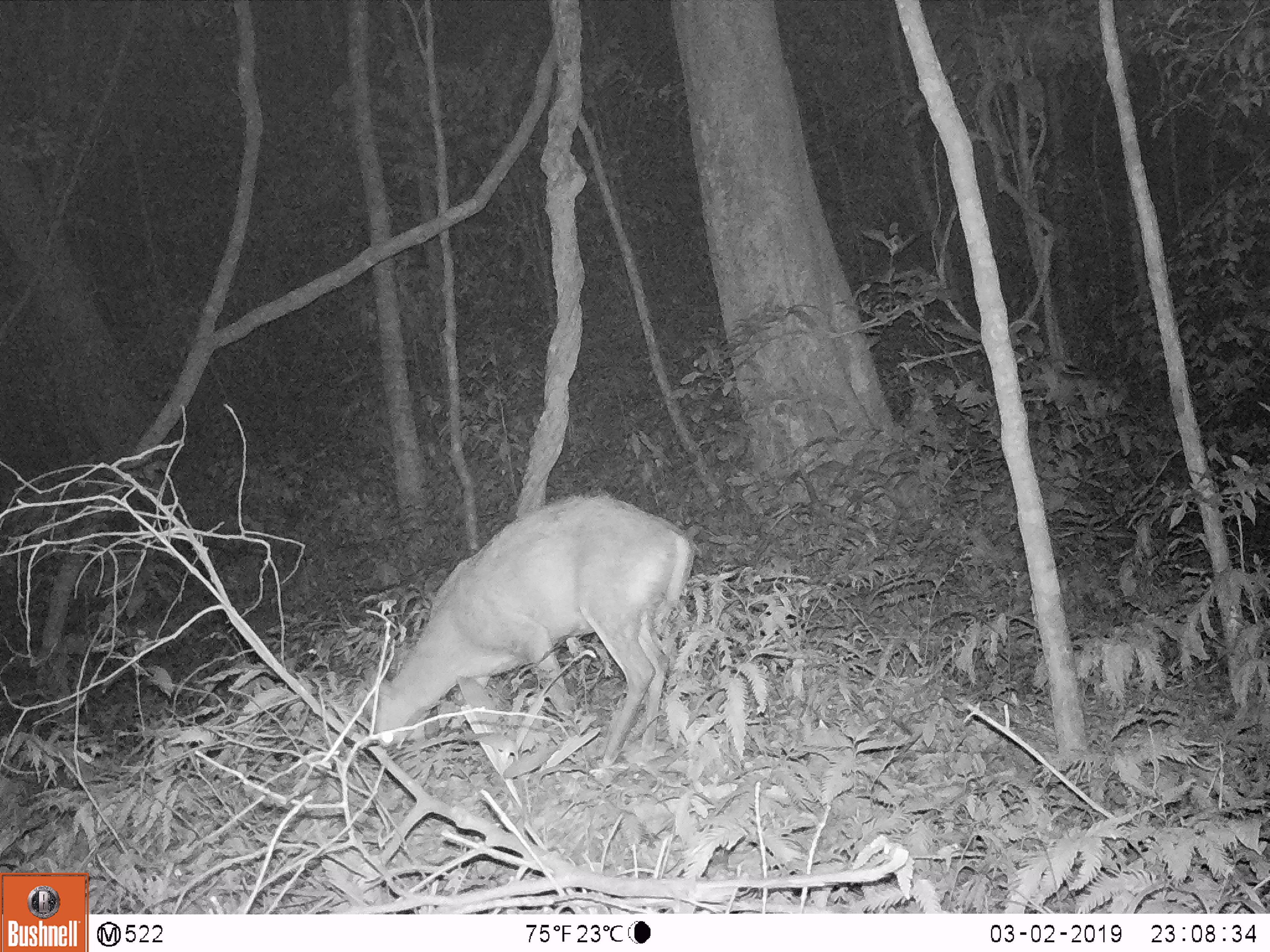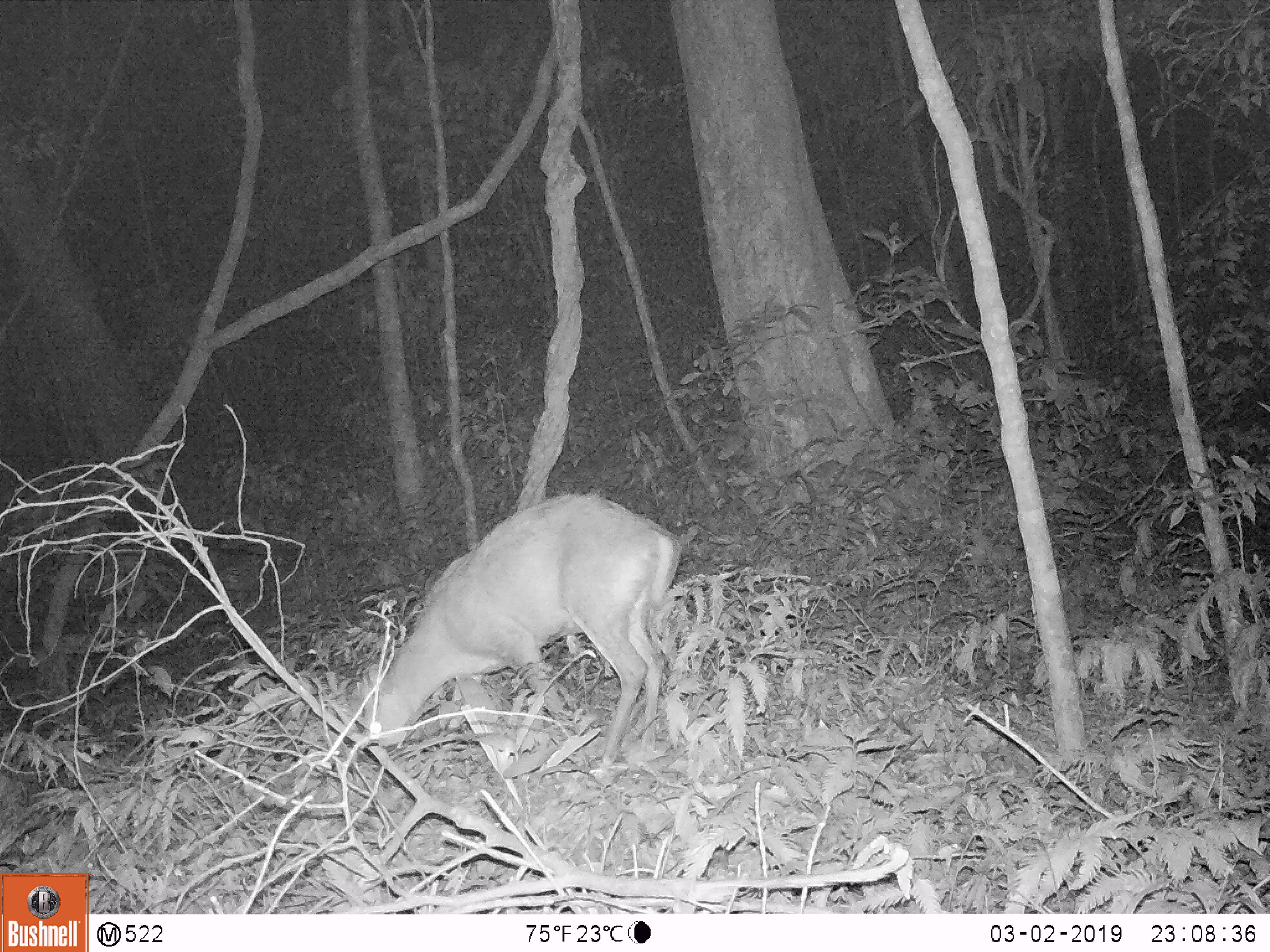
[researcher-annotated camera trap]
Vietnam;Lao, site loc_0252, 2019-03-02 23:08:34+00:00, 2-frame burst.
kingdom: Animalia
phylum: Chordata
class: Mammalia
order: Artiodactyla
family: Cervidae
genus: Muntiacus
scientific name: Muntiacus rooseveltorum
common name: roosevelt's muntjac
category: roosevelts muntjac group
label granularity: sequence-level